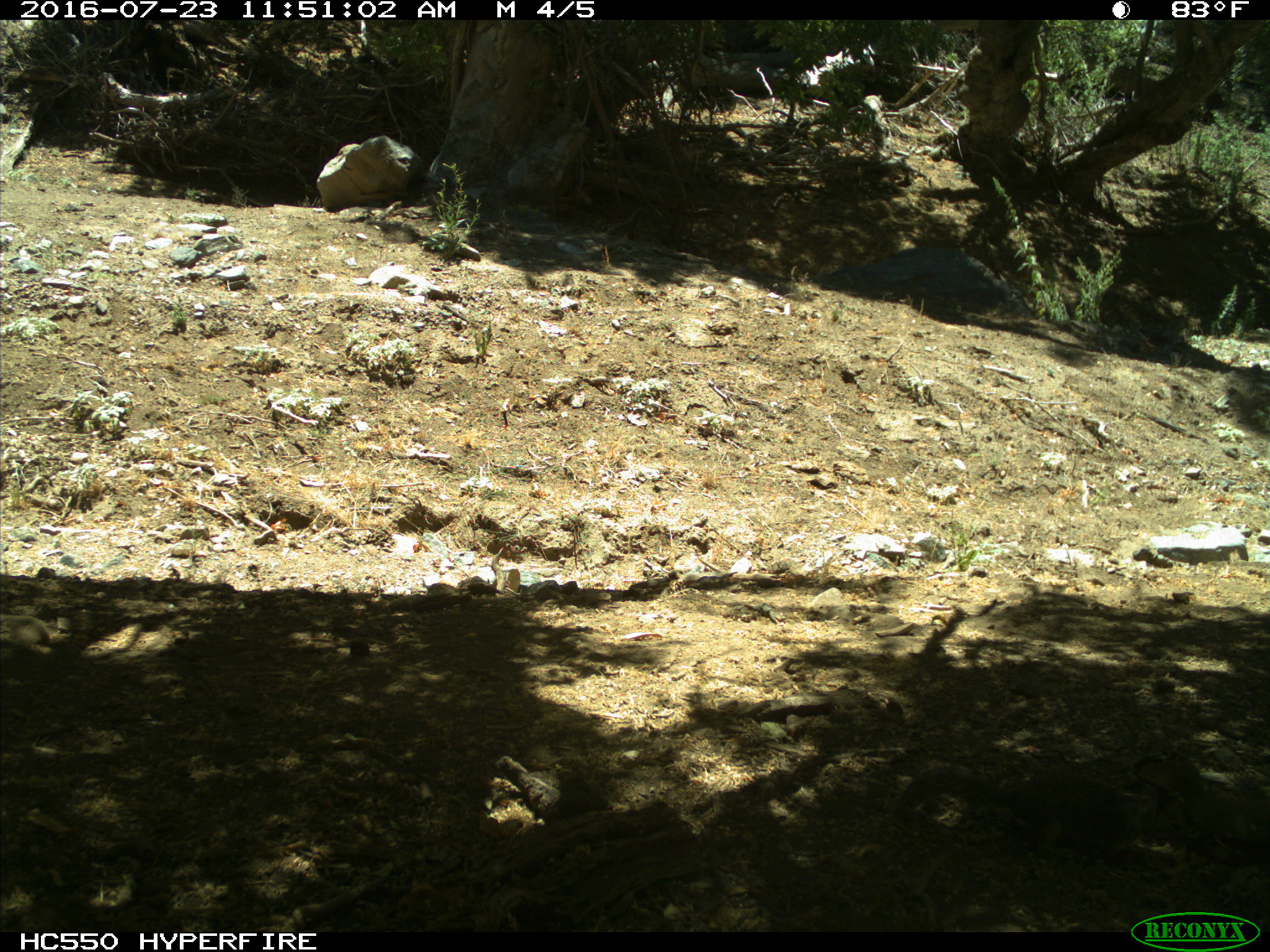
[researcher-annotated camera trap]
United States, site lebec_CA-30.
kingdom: Animalia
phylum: Chordata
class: Mammalia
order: Rodentia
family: Sciuridae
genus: Otospermophilus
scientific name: Otospermophilus beecheyi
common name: california ground squirrel